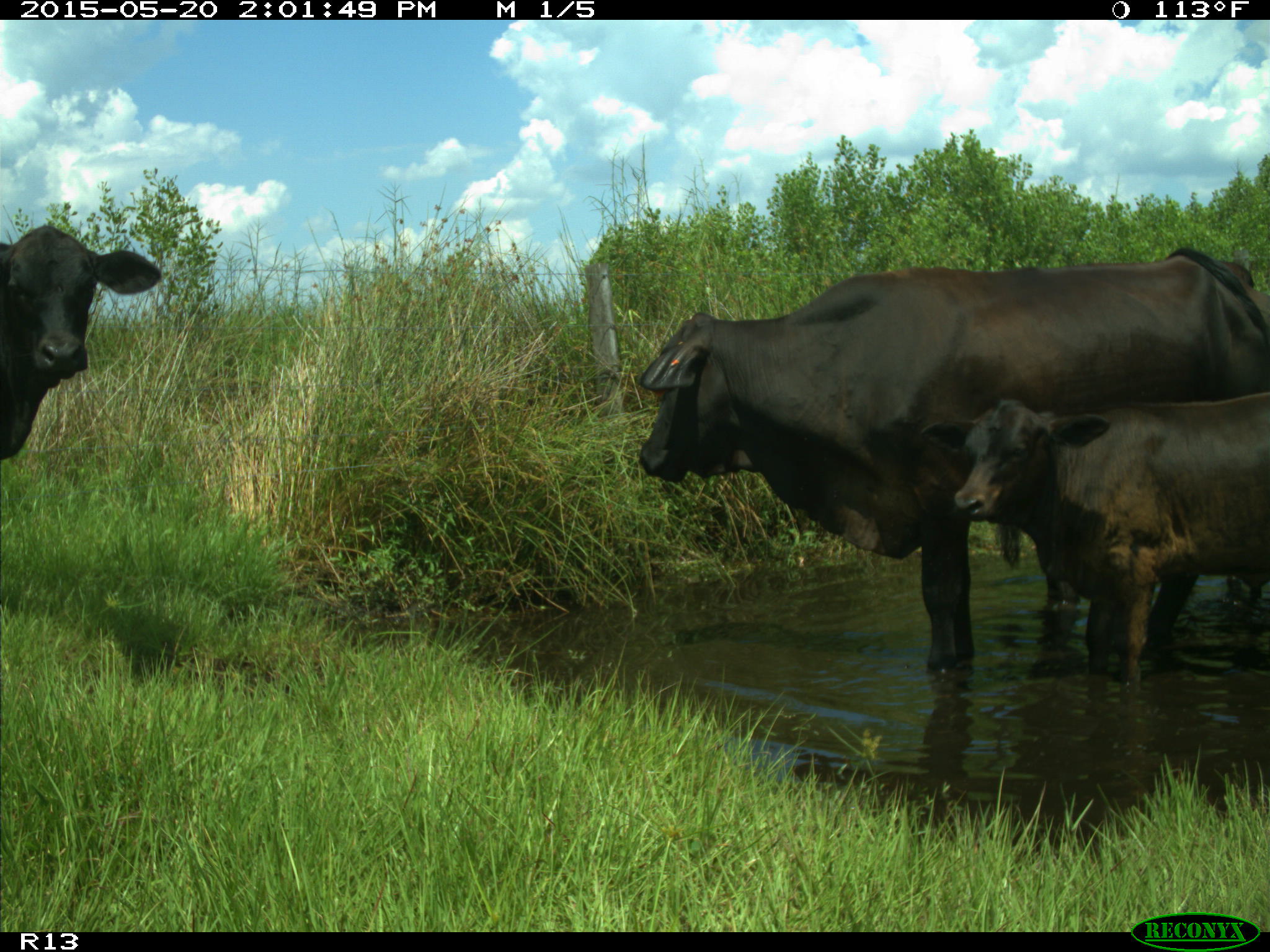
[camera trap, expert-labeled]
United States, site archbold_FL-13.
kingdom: Animalia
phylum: Chordata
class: Mammalia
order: Artiodactyla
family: Bovidae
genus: Bos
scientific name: Bos taurus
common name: domestic cow